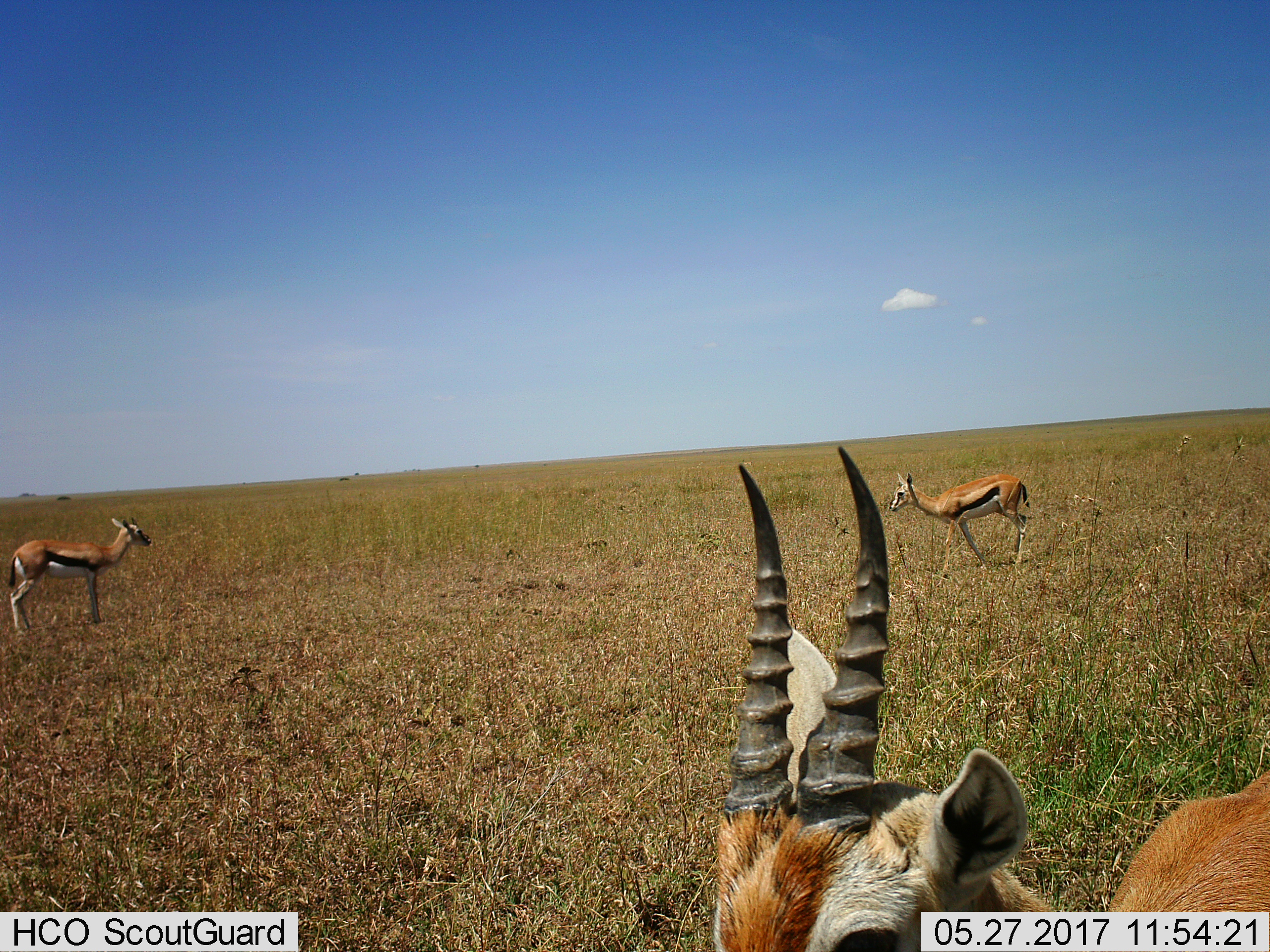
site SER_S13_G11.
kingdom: Animalia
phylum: Chordata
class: Mammalia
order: Artiodactyla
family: Bovidae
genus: Eudorcas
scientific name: Eudorcas thomsonii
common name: thomson's gazelle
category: gazellethomsons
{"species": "gazellethomsons (thomson's gazelle) (Eudorcas thomsonii)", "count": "3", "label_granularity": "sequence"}